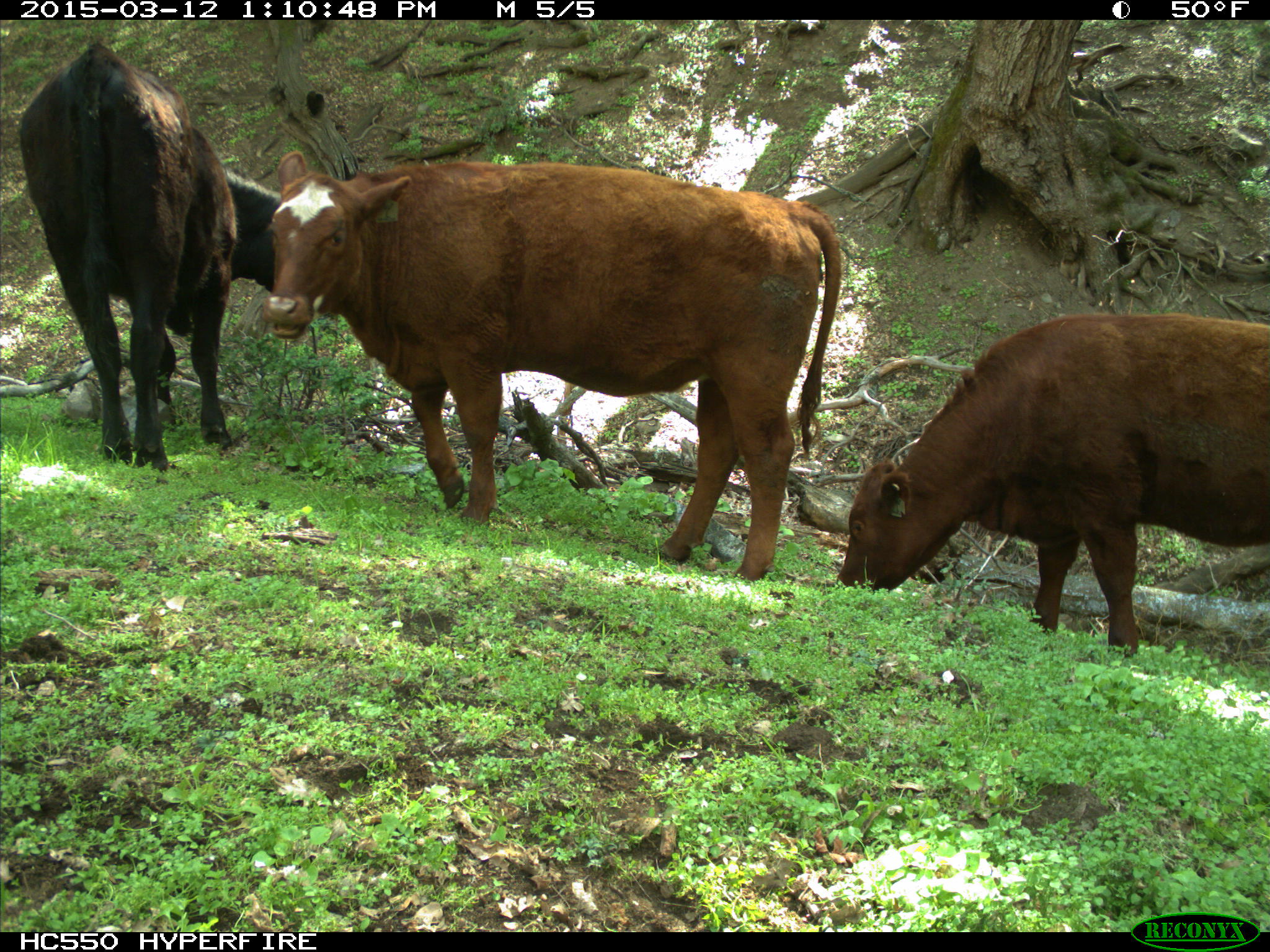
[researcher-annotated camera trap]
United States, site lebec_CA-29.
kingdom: Animalia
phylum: Chordata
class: Mammalia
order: Artiodactyla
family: Bovidae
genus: Bos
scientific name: Bos taurus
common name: domestic cow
Bos taurus (domestic cow).